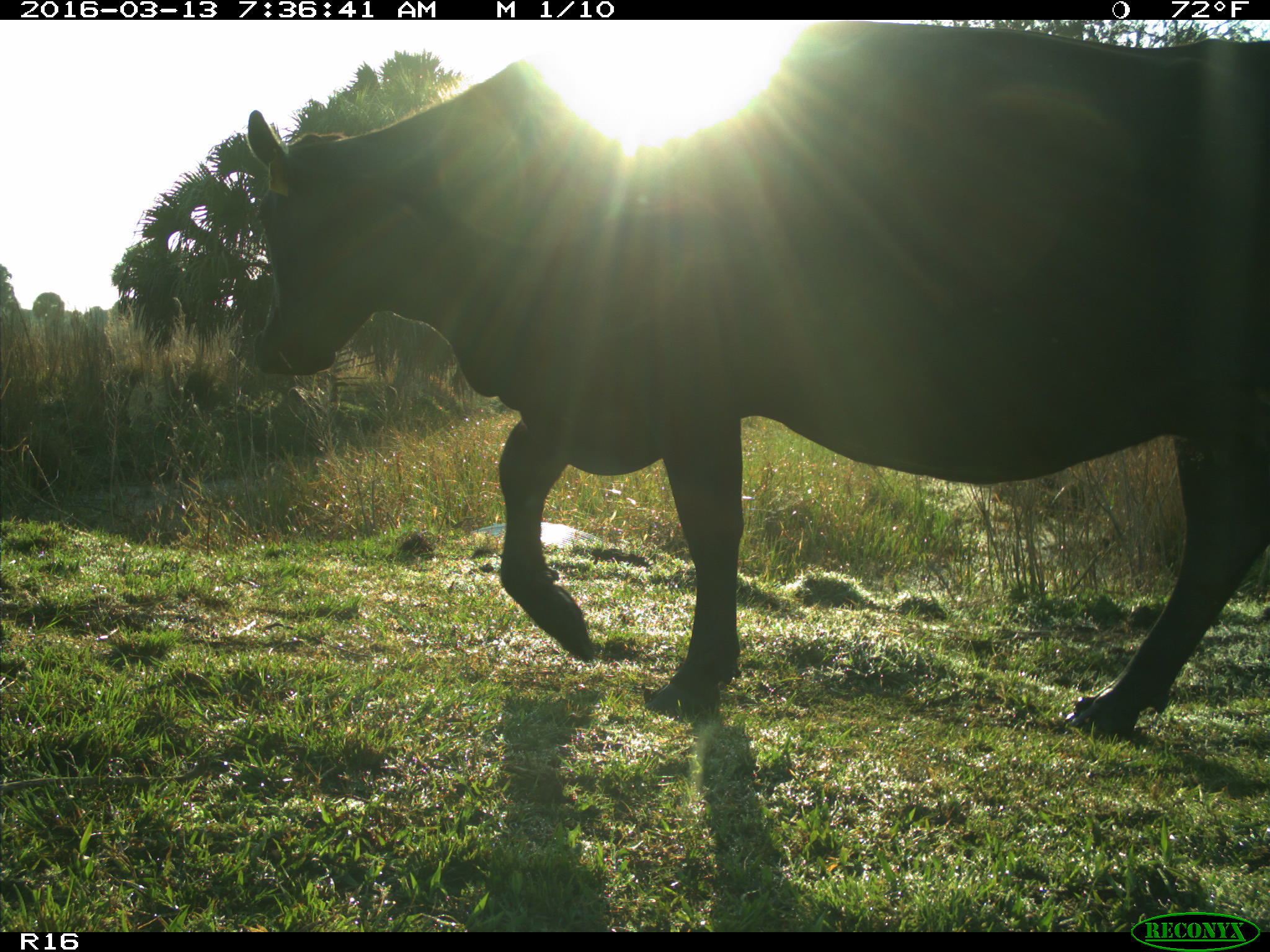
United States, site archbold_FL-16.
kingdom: Animalia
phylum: Chordata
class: Mammalia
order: Artiodactyla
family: Bovidae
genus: Bos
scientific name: Bos taurus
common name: domestic cow